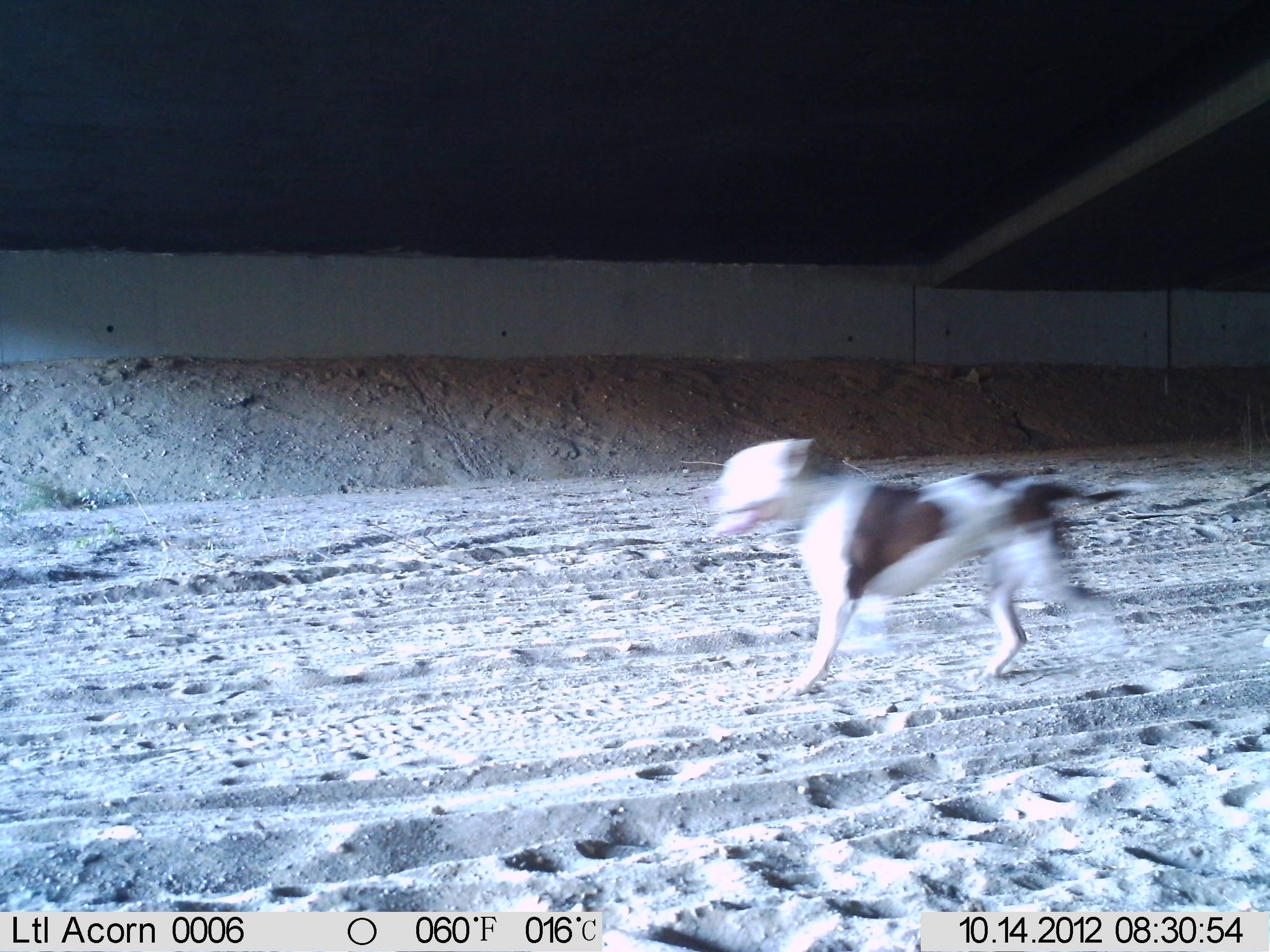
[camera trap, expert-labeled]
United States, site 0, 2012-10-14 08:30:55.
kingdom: Animalia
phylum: Chordata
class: Mammalia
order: Carnivora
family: Canidae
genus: Canis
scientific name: Canis familiaris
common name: domestic dog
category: dog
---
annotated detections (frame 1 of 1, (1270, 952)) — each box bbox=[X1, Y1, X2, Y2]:
dog: bbox=[703, 422, 1181, 708]